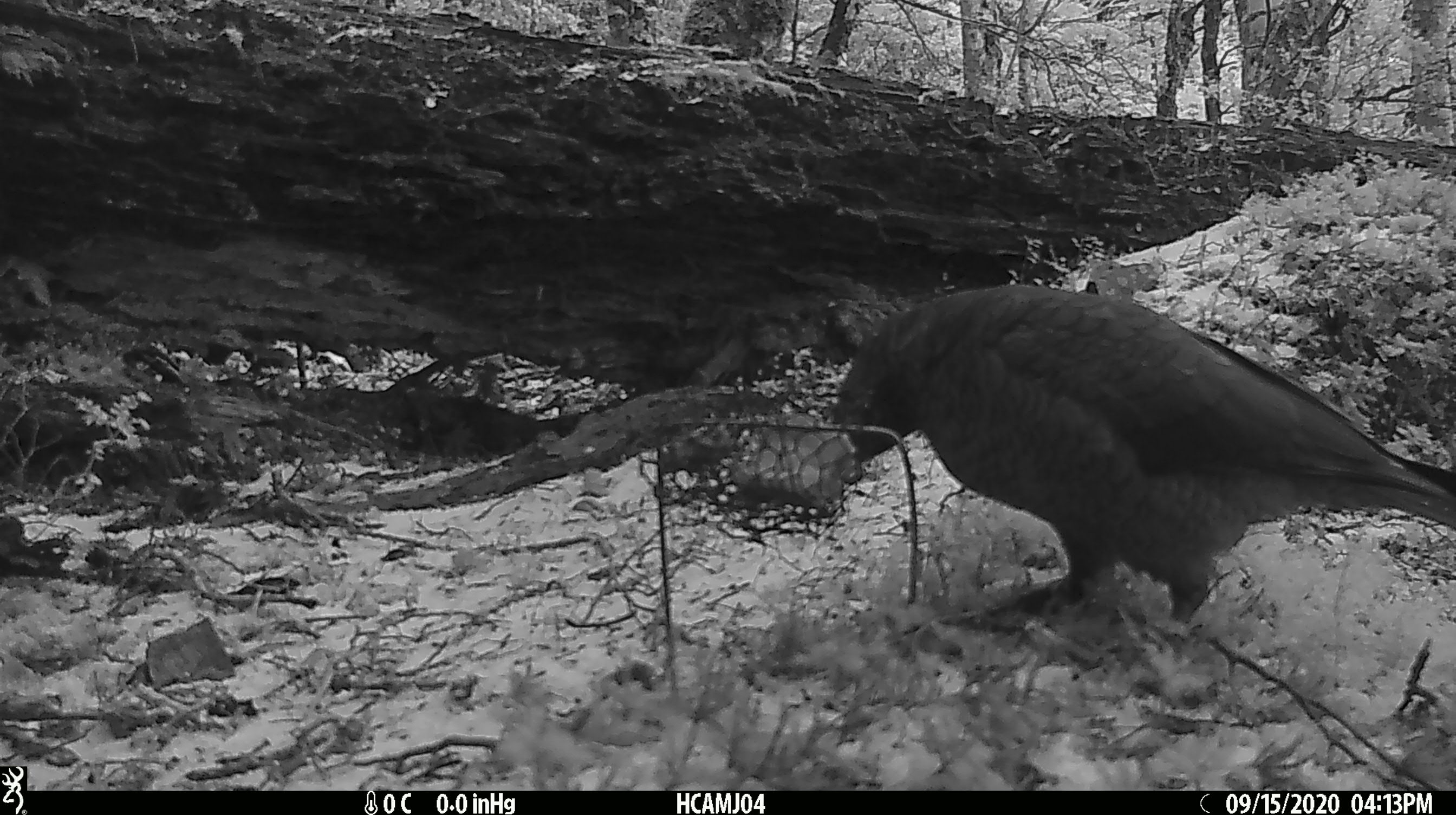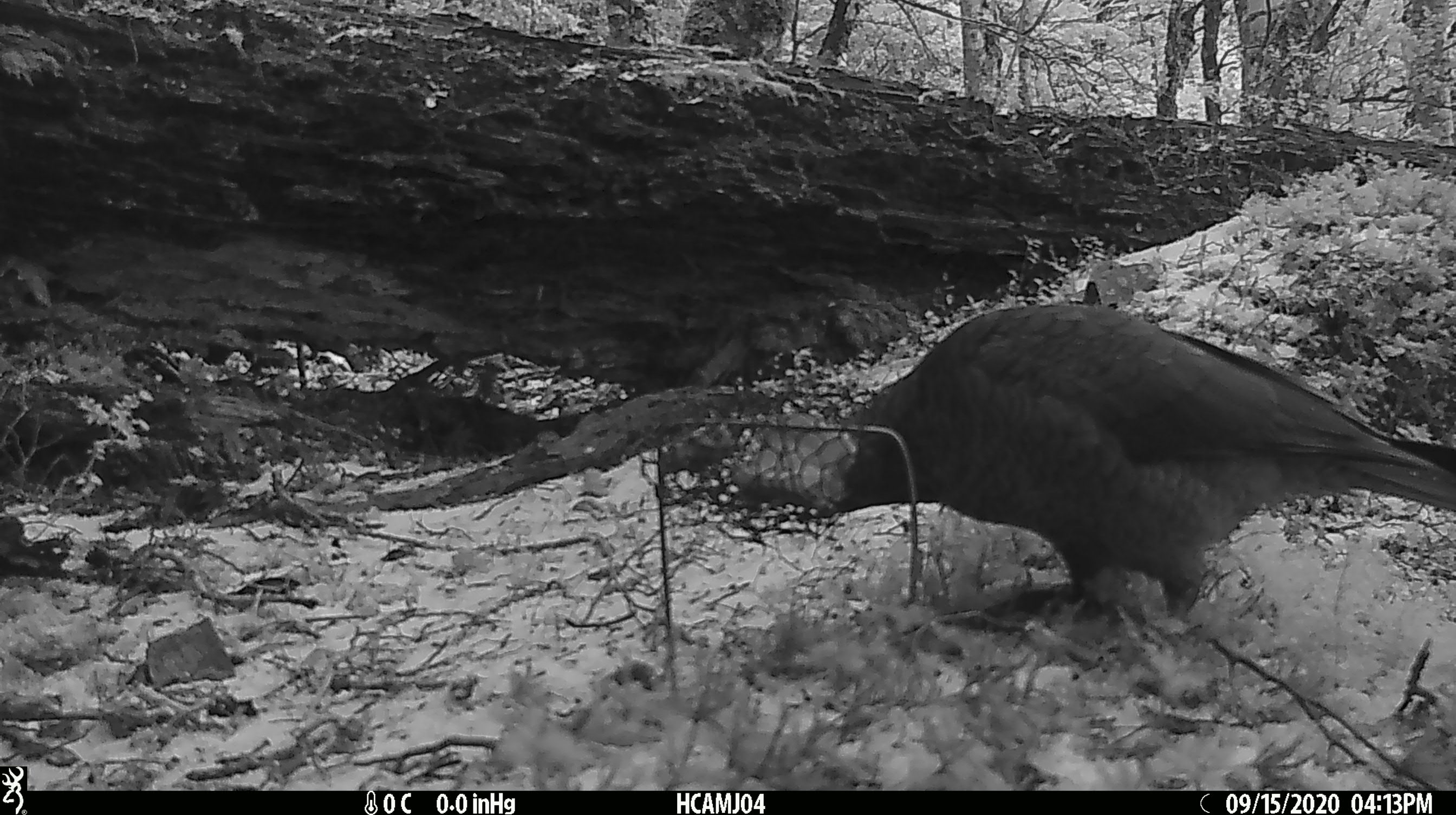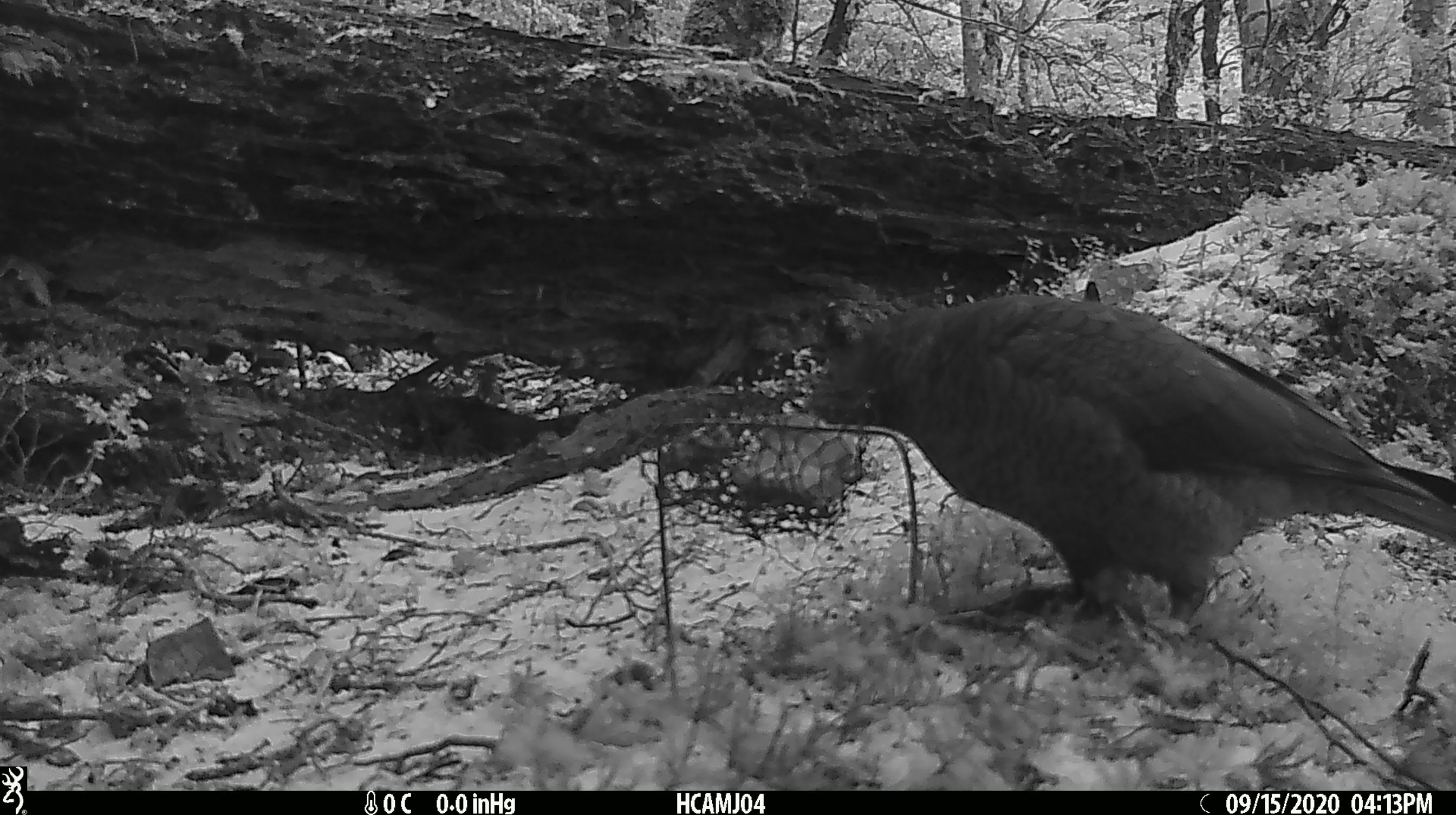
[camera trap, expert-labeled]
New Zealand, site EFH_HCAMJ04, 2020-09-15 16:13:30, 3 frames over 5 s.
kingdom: Animalia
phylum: Chordata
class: Aves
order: Psittaciformes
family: Strigopidae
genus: Nestor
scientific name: Nestor notabilis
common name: kea